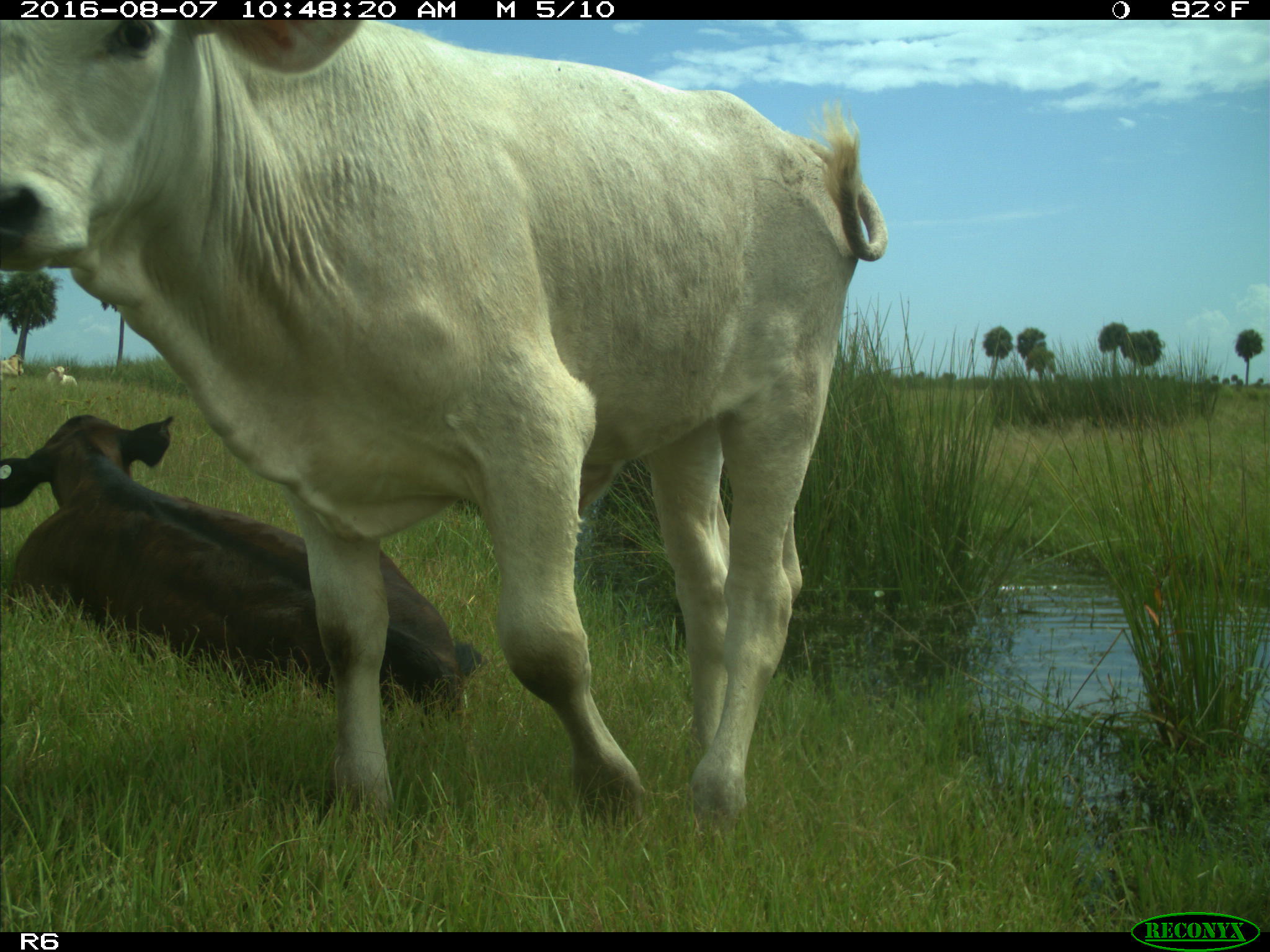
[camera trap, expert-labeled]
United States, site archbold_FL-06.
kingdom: Animalia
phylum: Chordata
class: Mammalia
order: Artiodactyla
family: Bovidae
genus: Bos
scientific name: Bos taurus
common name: domestic cow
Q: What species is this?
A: Bos taurus (domestic cow).